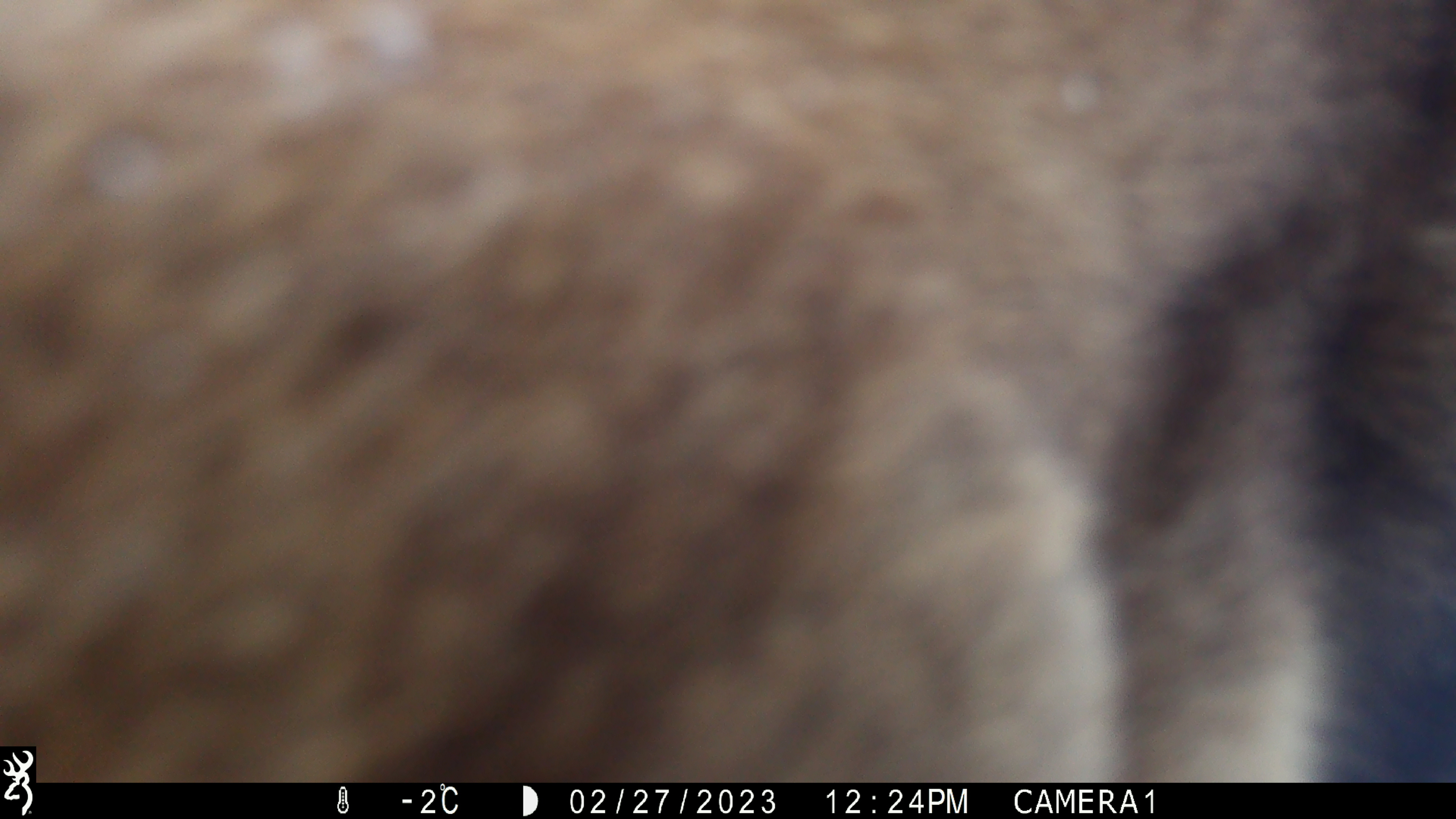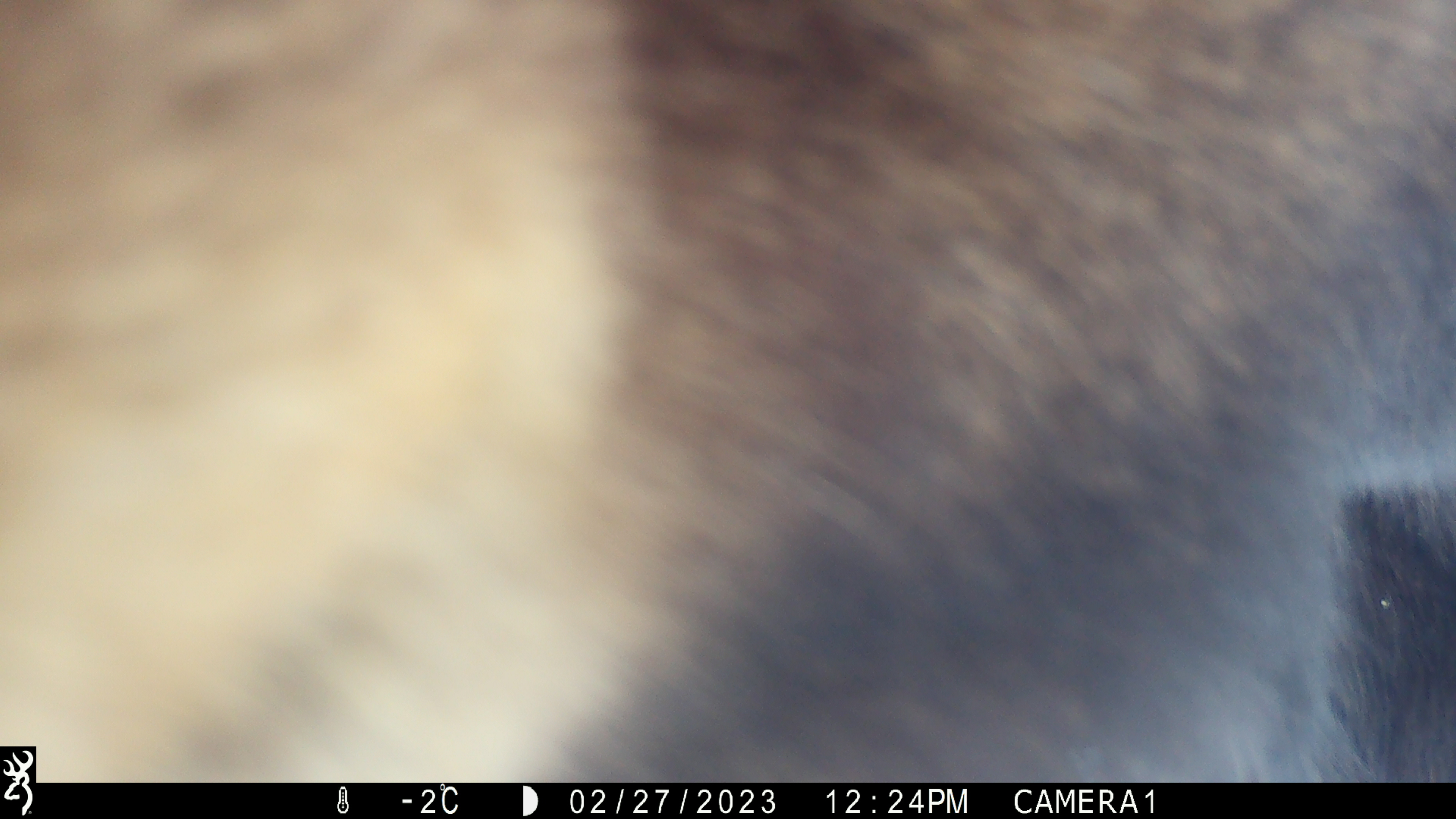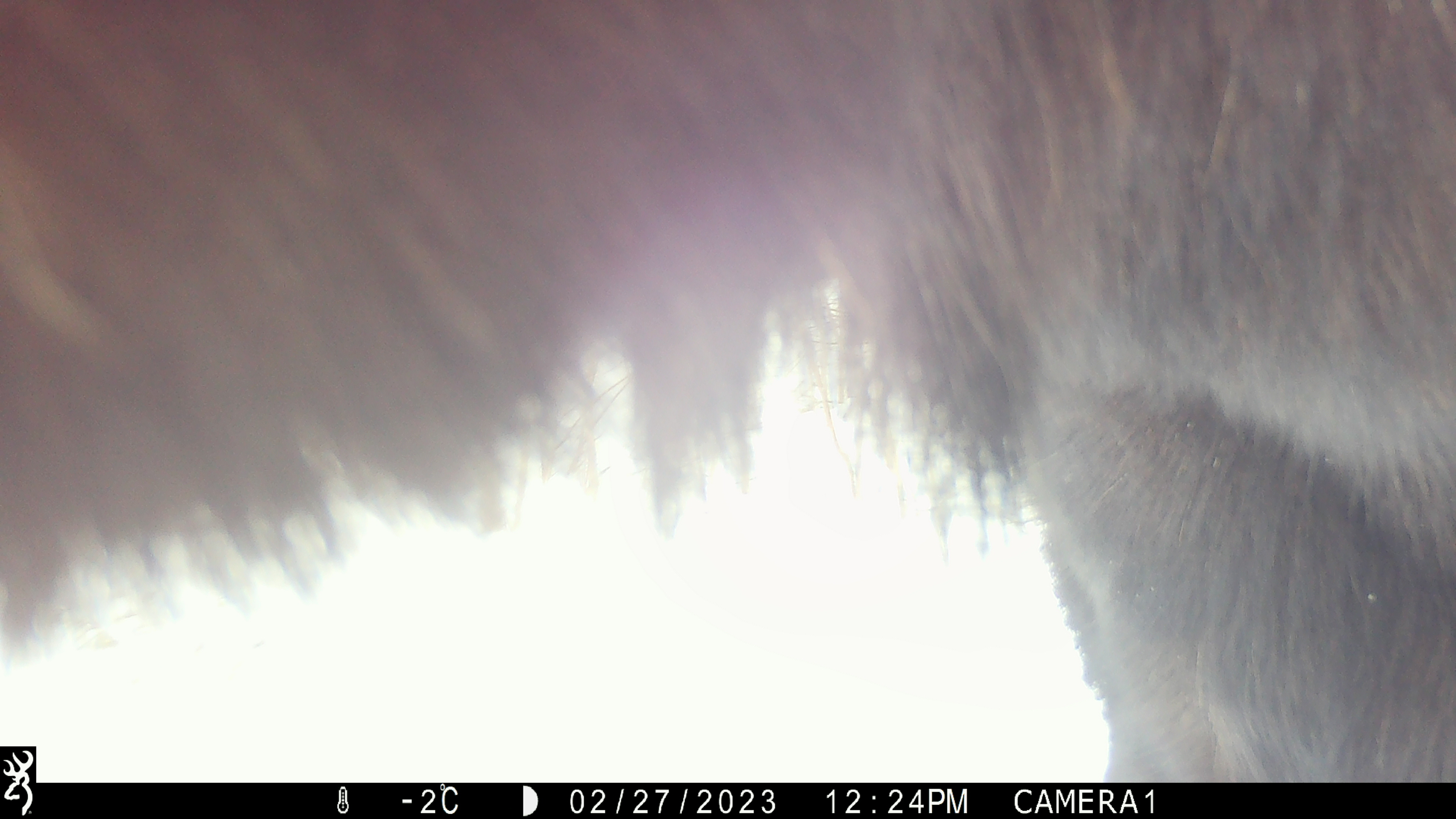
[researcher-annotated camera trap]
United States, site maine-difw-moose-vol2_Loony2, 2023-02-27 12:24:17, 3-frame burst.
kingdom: Animalia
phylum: Chordata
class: Mammalia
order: Artiodactyla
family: Cervidae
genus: Alces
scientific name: Alces alces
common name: moose